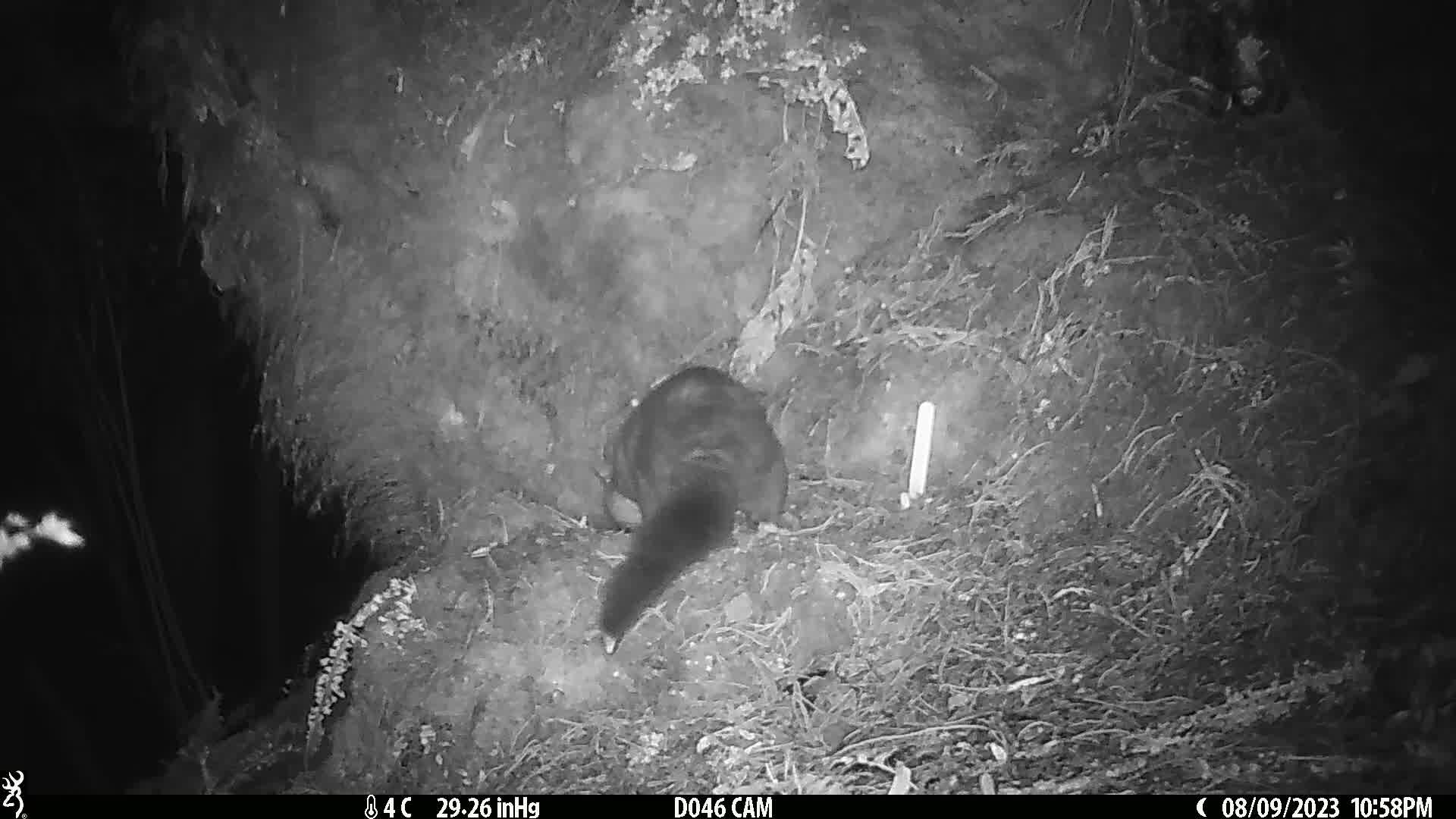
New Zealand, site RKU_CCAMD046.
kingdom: Animalia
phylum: Chordata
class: Mammalia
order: Diprotodontia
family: Phalangeridae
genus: Trichosurus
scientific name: Trichosurus vulpecula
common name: common brushtail possum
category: possum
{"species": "possum (common brushtail possum) (Trichosurus vulpecula)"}